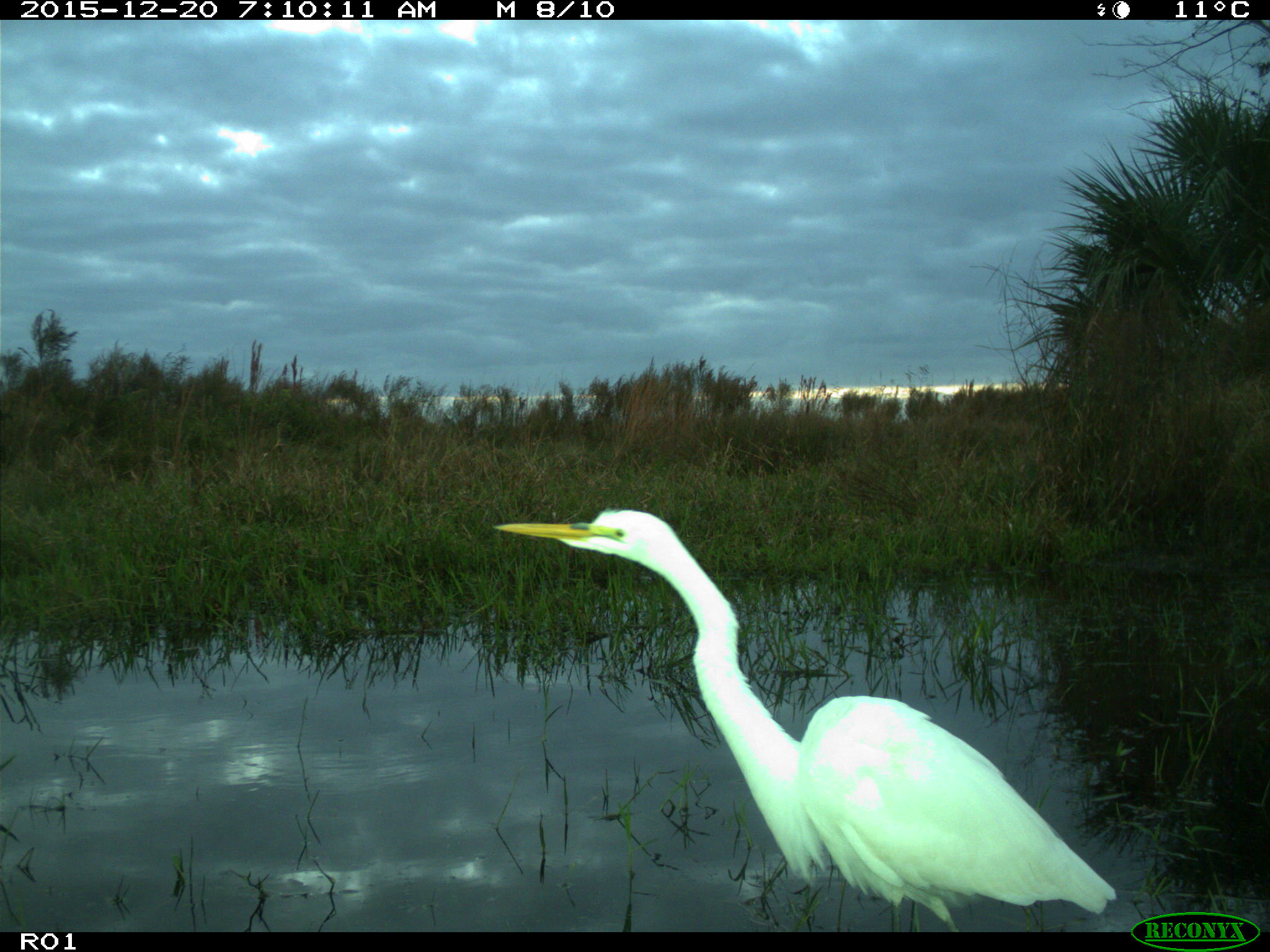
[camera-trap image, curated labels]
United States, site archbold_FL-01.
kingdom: Animalia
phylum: Chordata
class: Aves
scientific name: Aves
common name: birds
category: unidentified bird